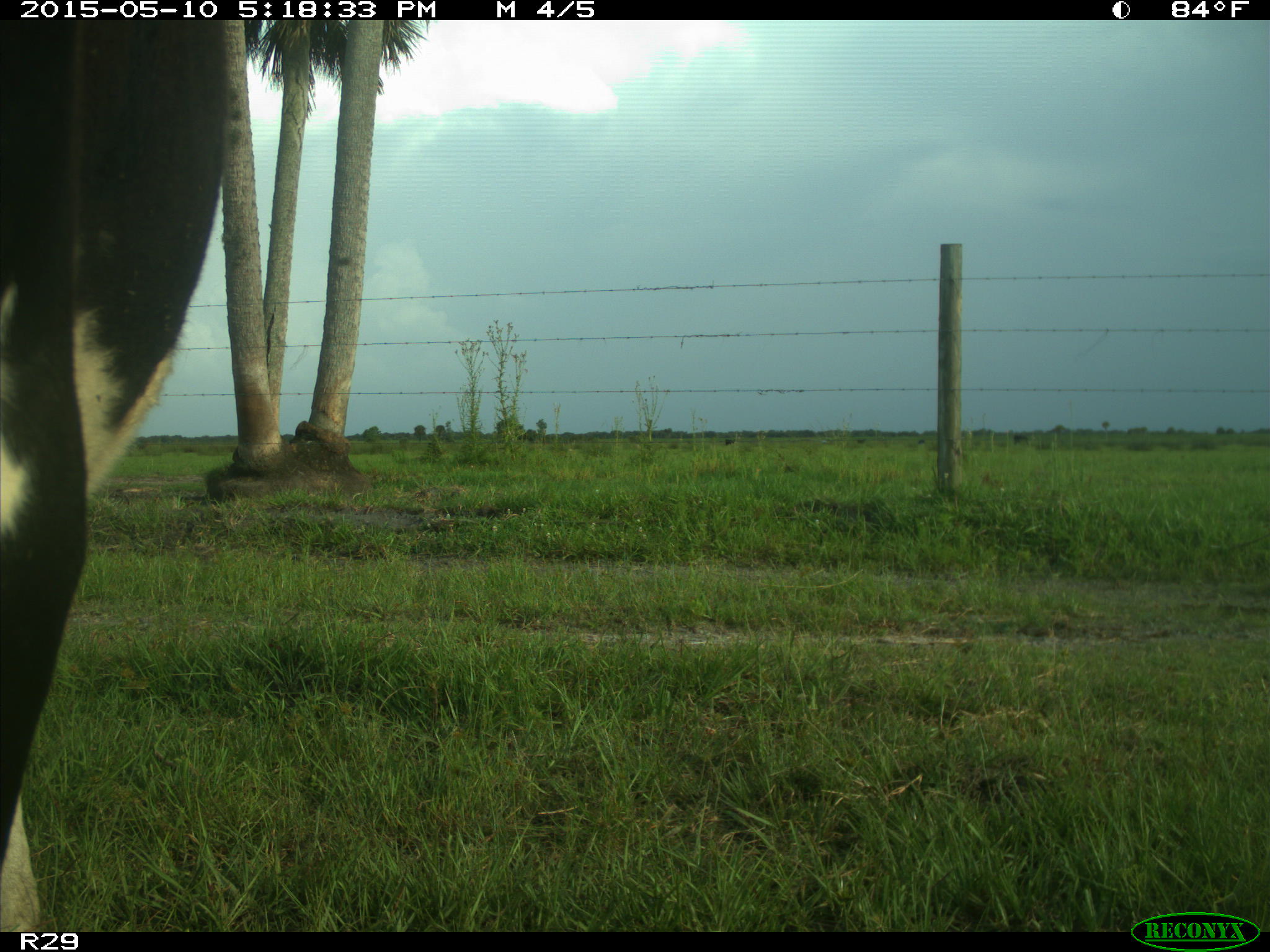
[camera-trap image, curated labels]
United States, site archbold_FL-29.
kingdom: Animalia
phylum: Chordata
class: Mammalia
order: Artiodactyla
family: Bovidae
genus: Bos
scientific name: Bos taurus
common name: domestic cow